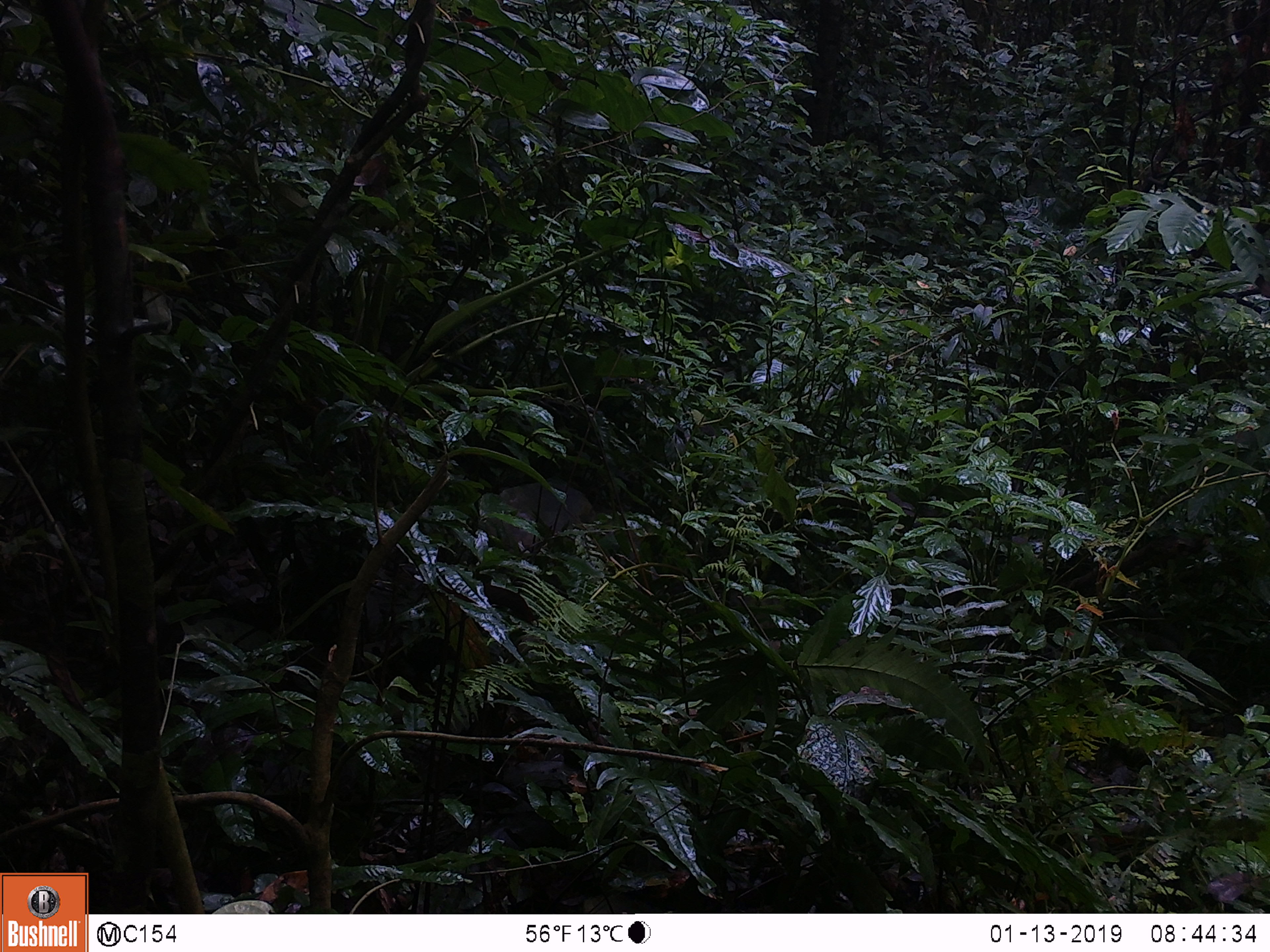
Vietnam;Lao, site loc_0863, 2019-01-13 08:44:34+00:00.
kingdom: Animalia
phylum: Chordata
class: Mammalia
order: Primates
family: Cercopithecidae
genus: Macaca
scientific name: Macaca arctoides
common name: stump-tailed macaque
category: stump tailed macaque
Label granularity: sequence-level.